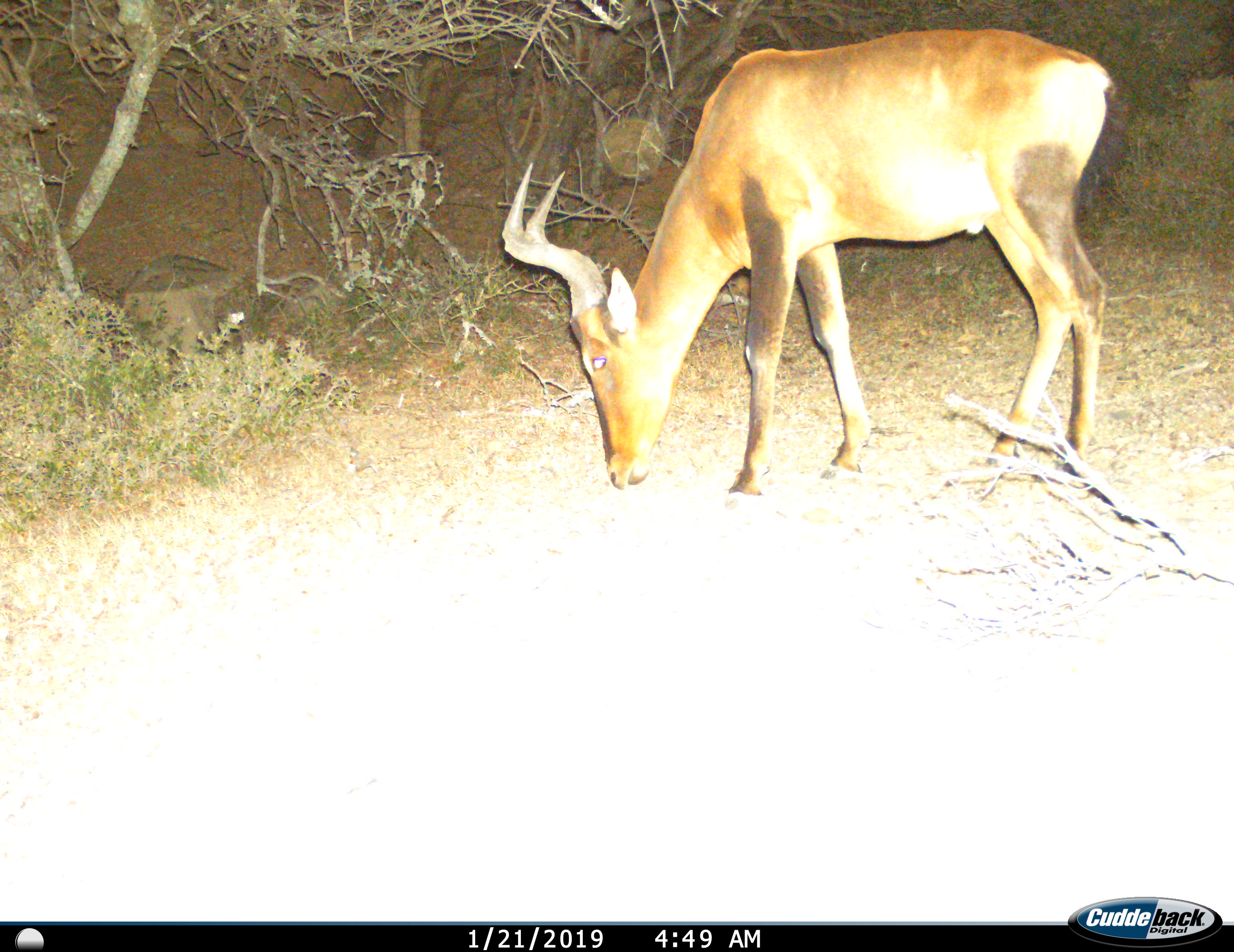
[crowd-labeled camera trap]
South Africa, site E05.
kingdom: Animalia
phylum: Chordata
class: Mammalia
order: Artiodactyla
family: Bovidae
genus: Alcelaphus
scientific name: Alcelaphus buselaphus caama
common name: red hartebeest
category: hartebeestred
Hartebeestred (red hartebeest) (Alcelaphus buselaphus caama), count 1. Behavior (volunteer vote fractions): standing 40%, resting 0%, moving 10%, interacting 0%. Young present (vote fraction): 0%. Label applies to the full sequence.